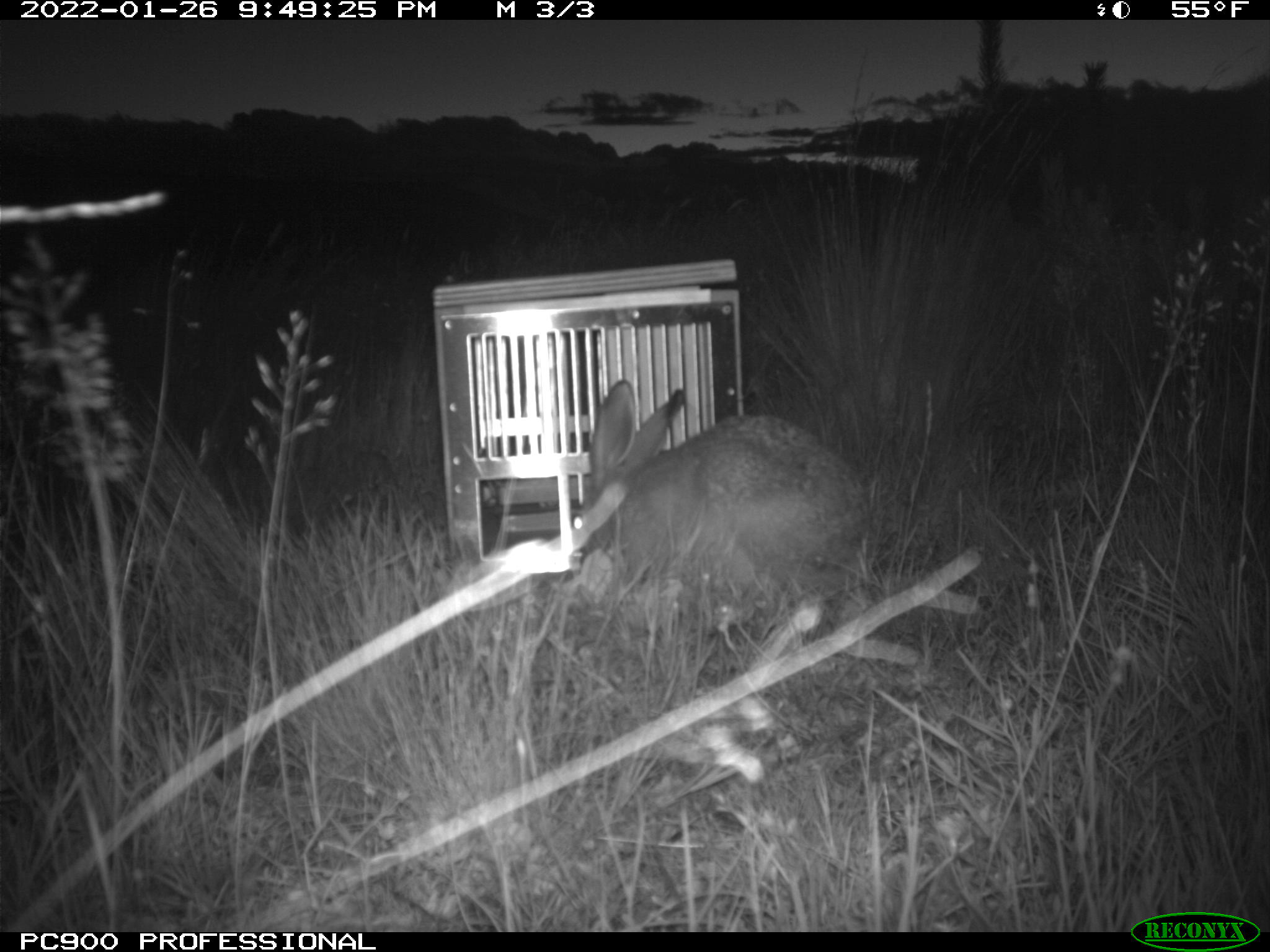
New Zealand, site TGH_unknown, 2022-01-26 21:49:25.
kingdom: Animalia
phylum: Chordata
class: Mammalia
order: Lagomorpha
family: Leporidae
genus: Lepus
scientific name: Lepus europaeus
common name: brown hare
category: hare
Hare (brown hare) (Lepus europaeus).